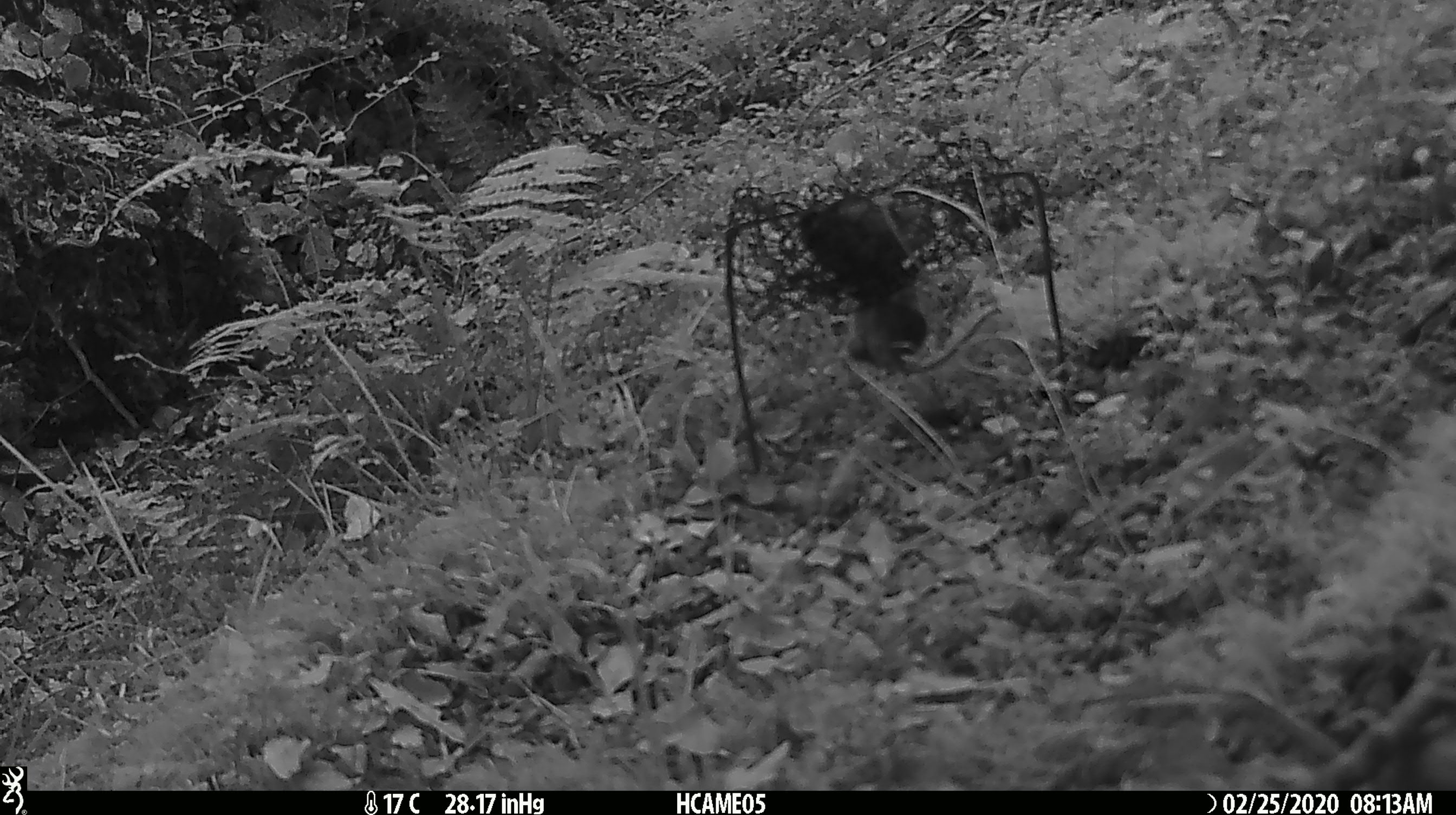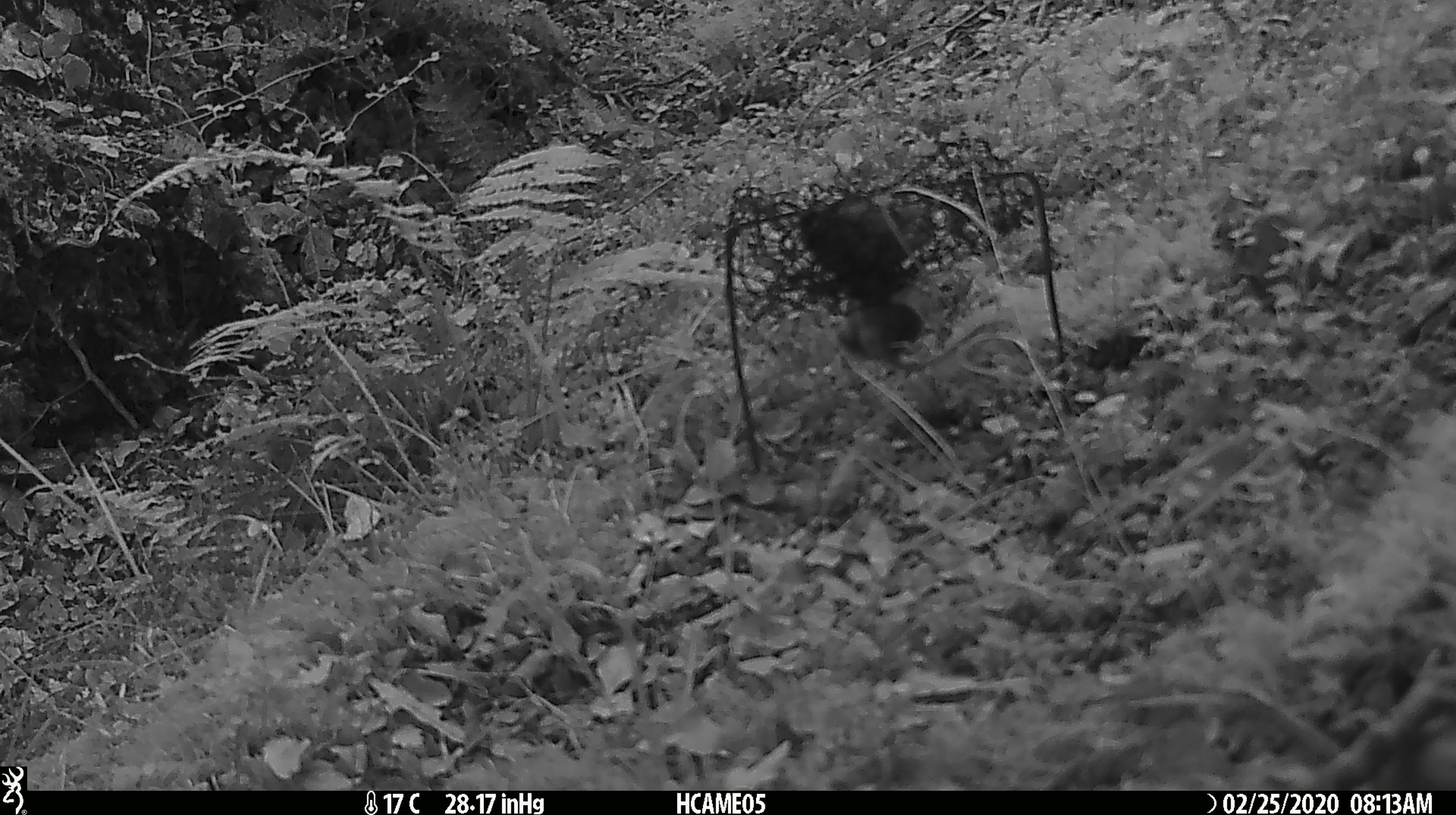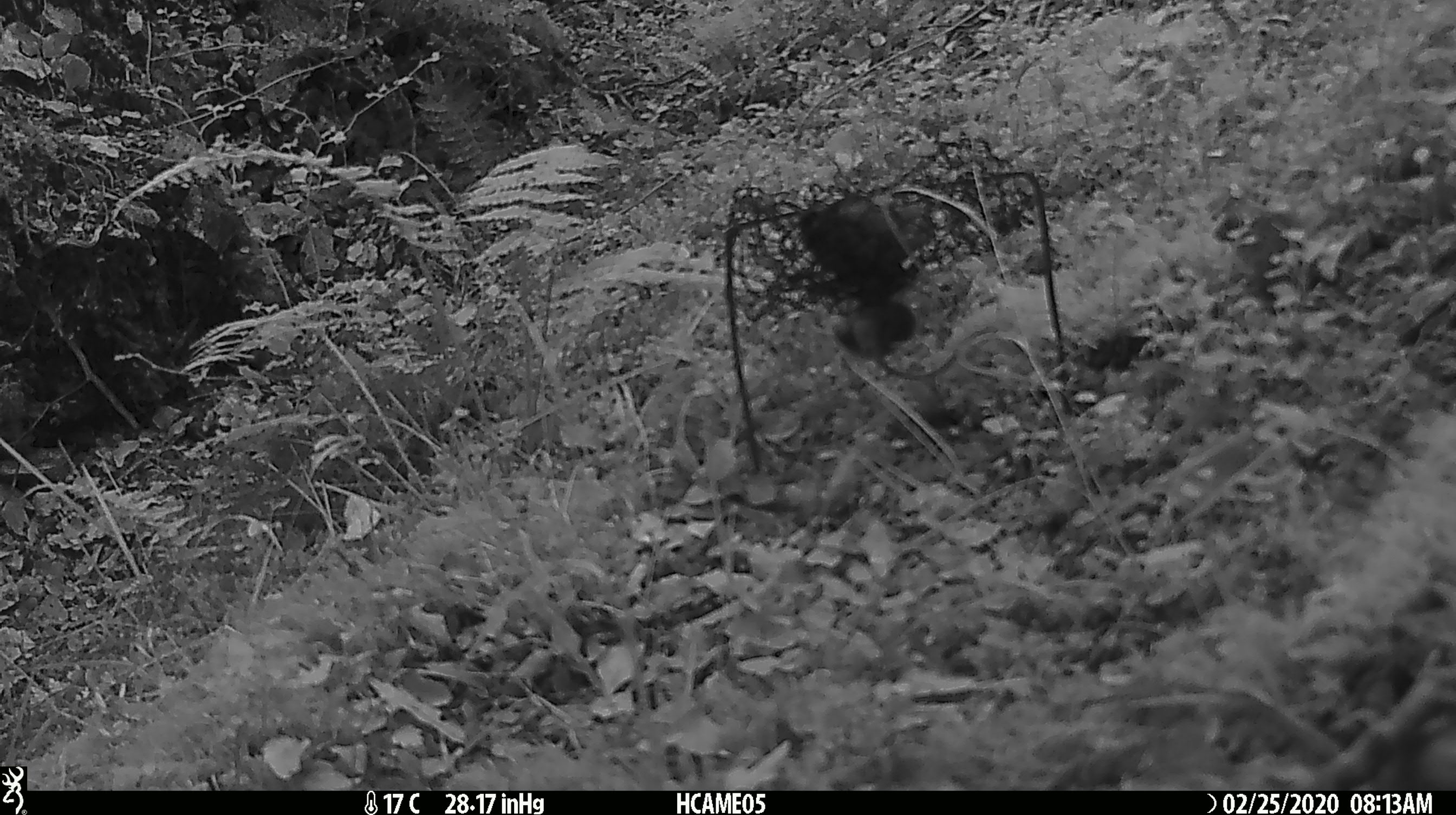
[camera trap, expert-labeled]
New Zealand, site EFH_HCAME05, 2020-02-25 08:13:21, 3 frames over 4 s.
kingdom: Animalia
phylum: Chordata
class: Mammalia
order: Rodentia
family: Muridae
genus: Mus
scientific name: Mus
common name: mouse